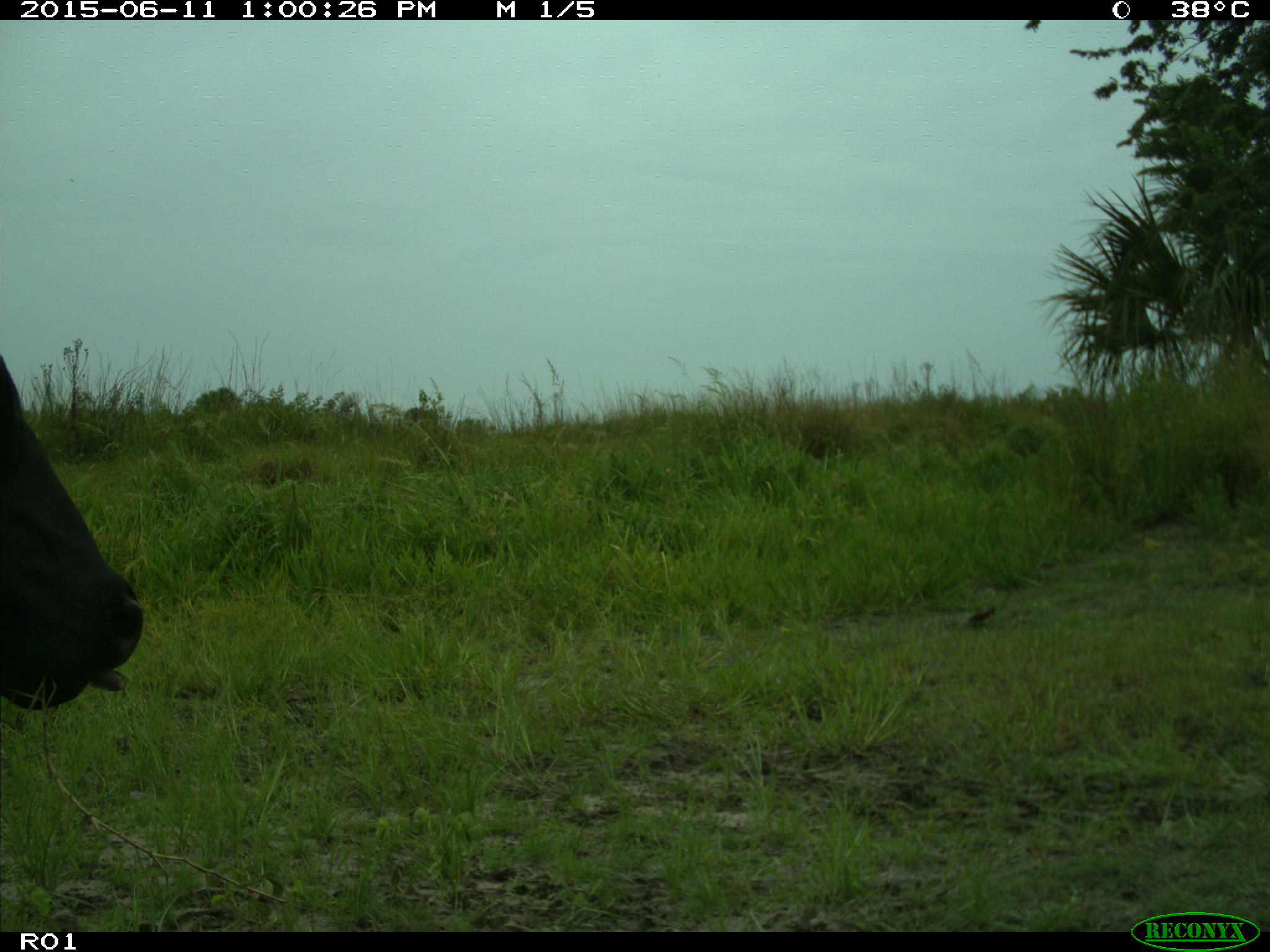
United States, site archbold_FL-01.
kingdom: Animalia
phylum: Chordata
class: Mammalia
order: Artiodactyla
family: Bovidae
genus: Bos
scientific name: Bos taurus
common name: domestic cow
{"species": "Bos taurus (domestic cow)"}